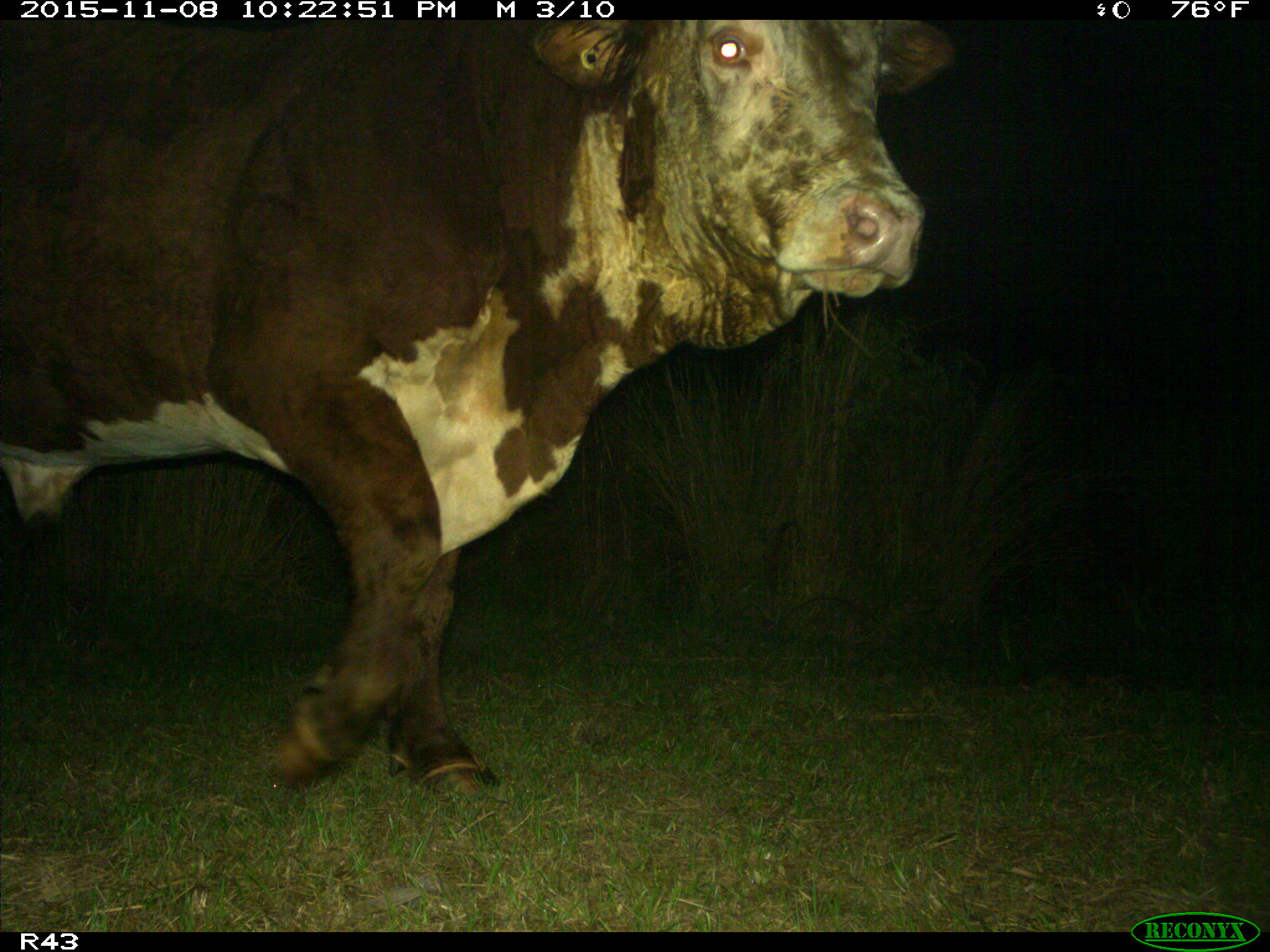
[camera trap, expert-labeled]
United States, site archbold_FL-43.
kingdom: Animalia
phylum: Chordata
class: Mammalia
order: Artiodactyla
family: Bovidae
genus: Bos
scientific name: Bos taurus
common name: domestic cow